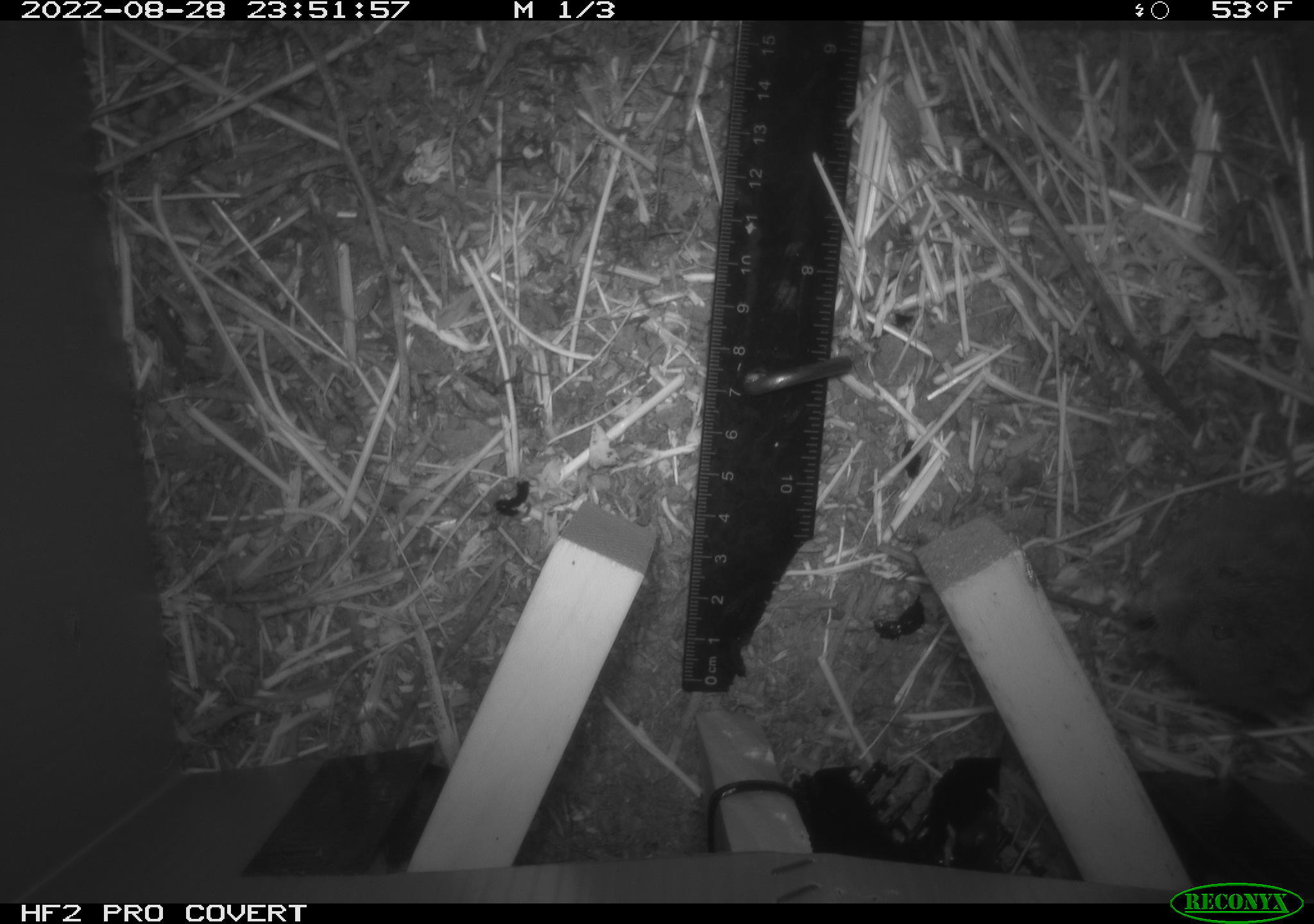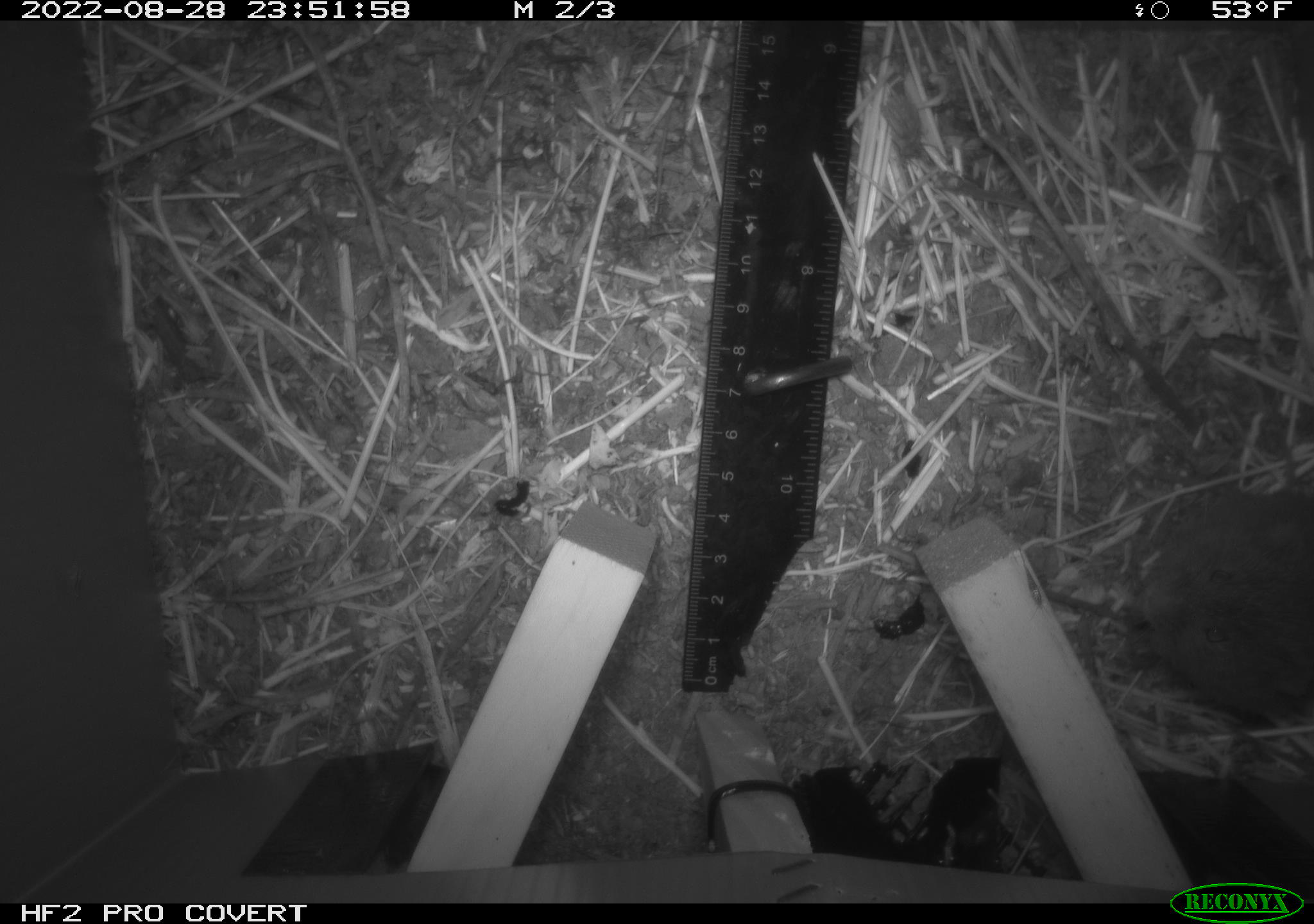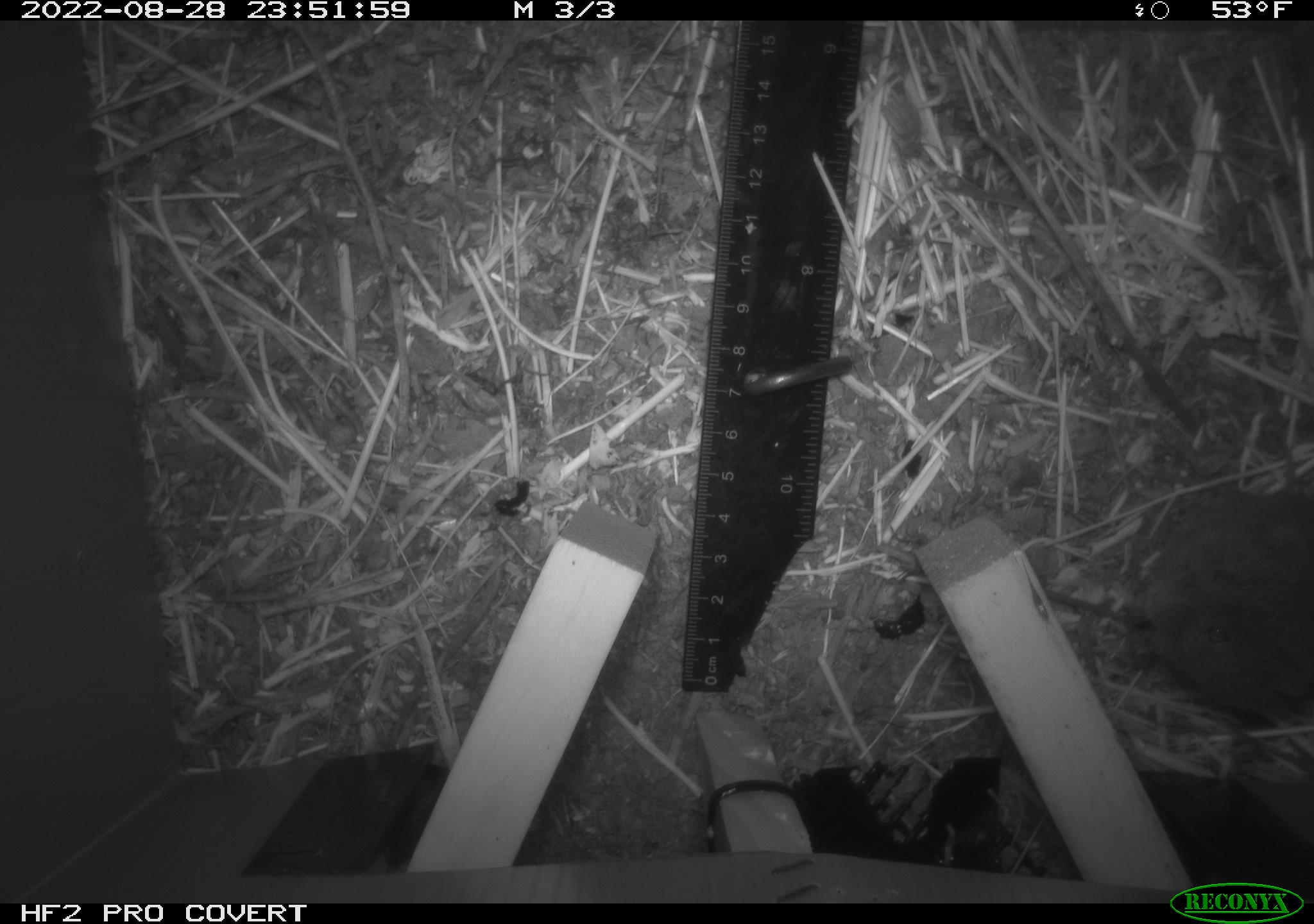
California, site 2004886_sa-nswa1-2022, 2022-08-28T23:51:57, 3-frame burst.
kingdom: Animalia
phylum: Chordata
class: Mammalia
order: Rodentia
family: Cricetidae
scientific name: Cricetidae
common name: hamsters, voles, lemmings, and allies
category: cricetidae family